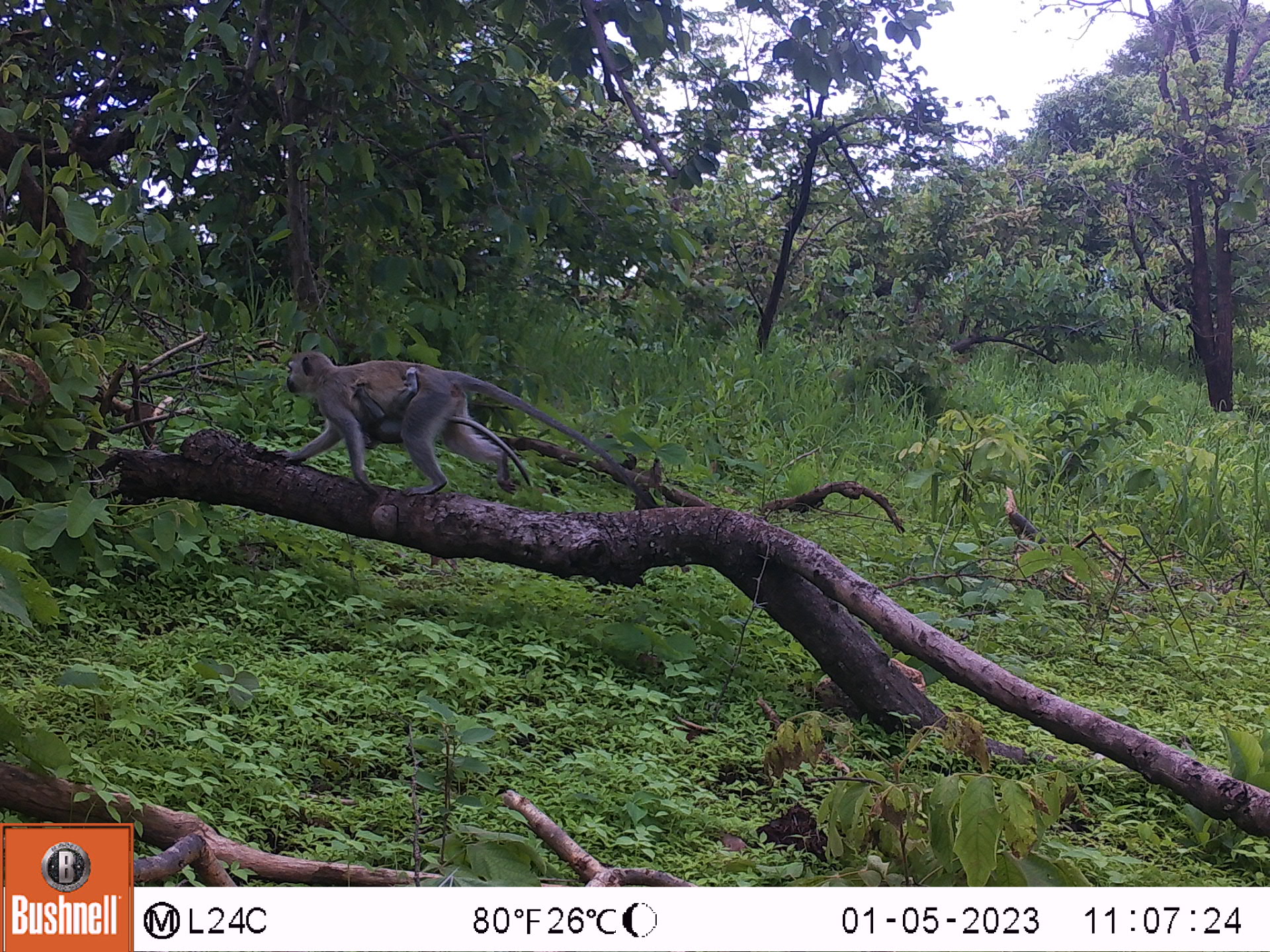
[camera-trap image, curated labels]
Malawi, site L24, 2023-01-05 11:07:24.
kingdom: Animalia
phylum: Chordata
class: Mammalia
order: Primates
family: Cercopithecidae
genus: Chlorocebus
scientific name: Chlorocebus pygerythrus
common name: vervet monkey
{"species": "vervet monkey (Chlorocebus pygerythrus)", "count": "2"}